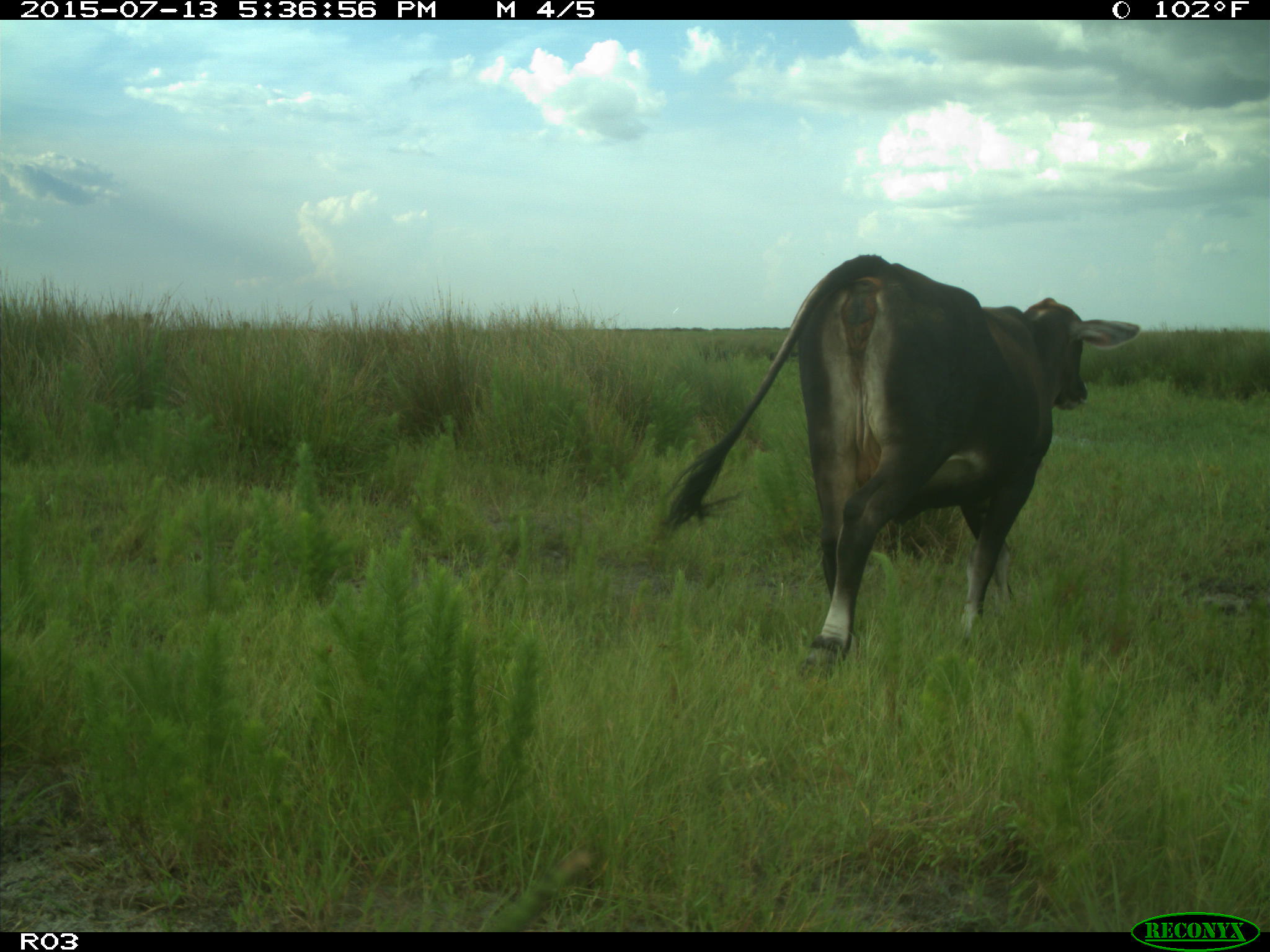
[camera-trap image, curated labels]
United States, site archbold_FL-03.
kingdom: Animalia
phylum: Chordata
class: Mammalia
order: Artiodactyla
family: Bovidae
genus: Bos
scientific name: Bos taurus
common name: domestic cow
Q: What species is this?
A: Bos taurus (domestic cow).